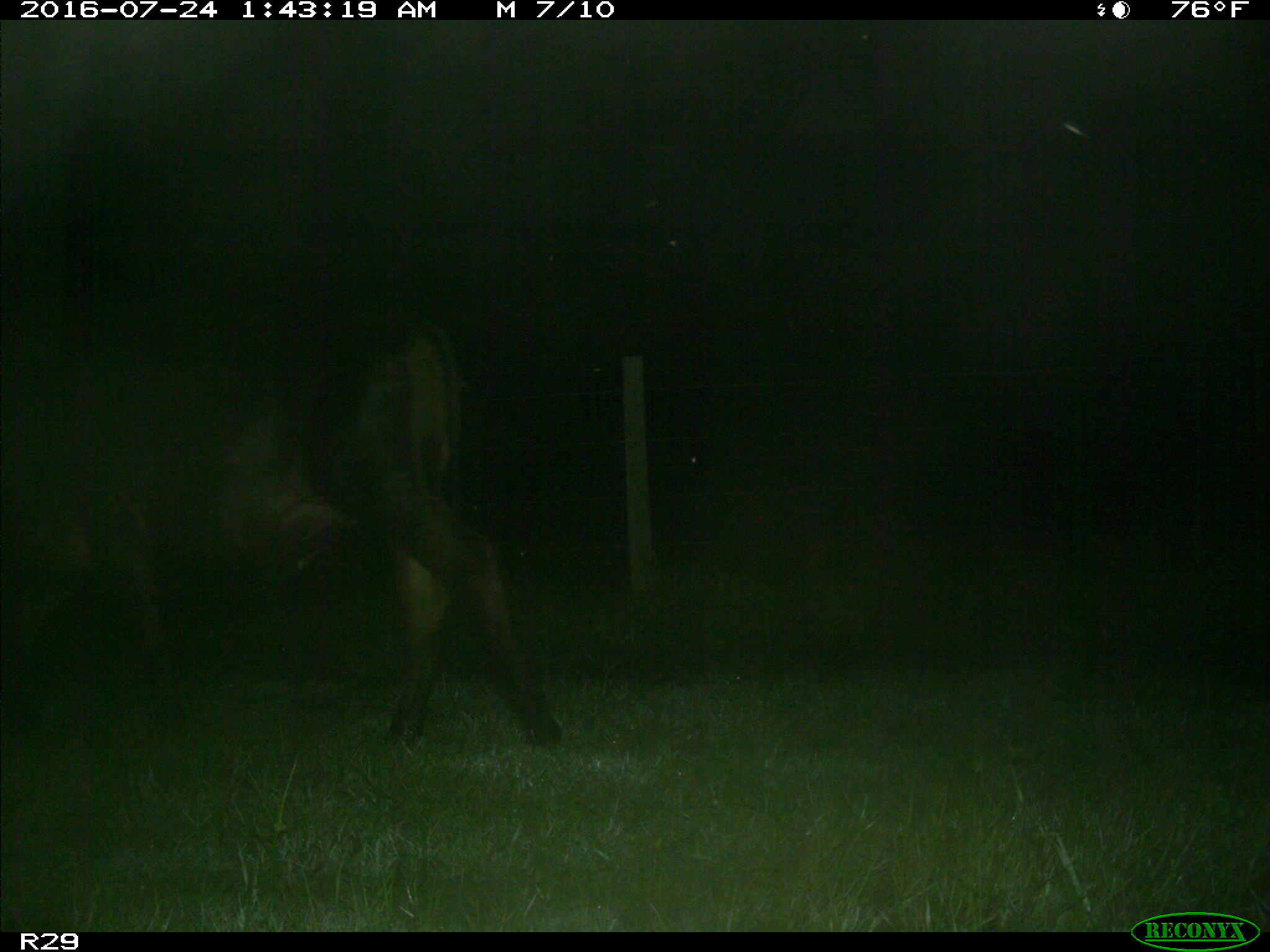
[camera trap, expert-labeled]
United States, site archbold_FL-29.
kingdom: Animalia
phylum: Chordata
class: Mammalia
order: Artiodactyla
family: Bovidae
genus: Bos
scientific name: Bos taurus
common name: domestic cow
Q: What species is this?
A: Bos taurus (domestic cow).